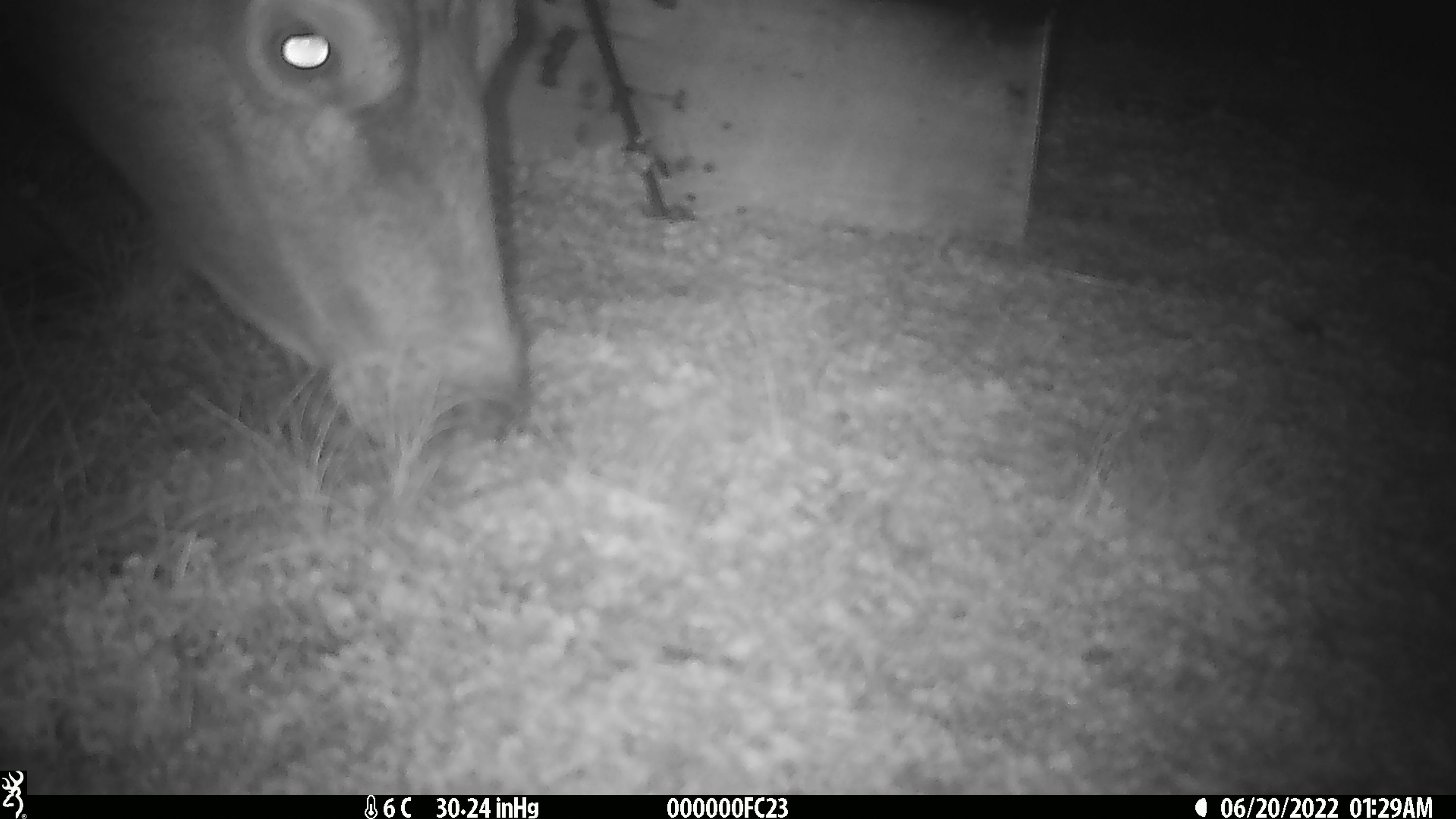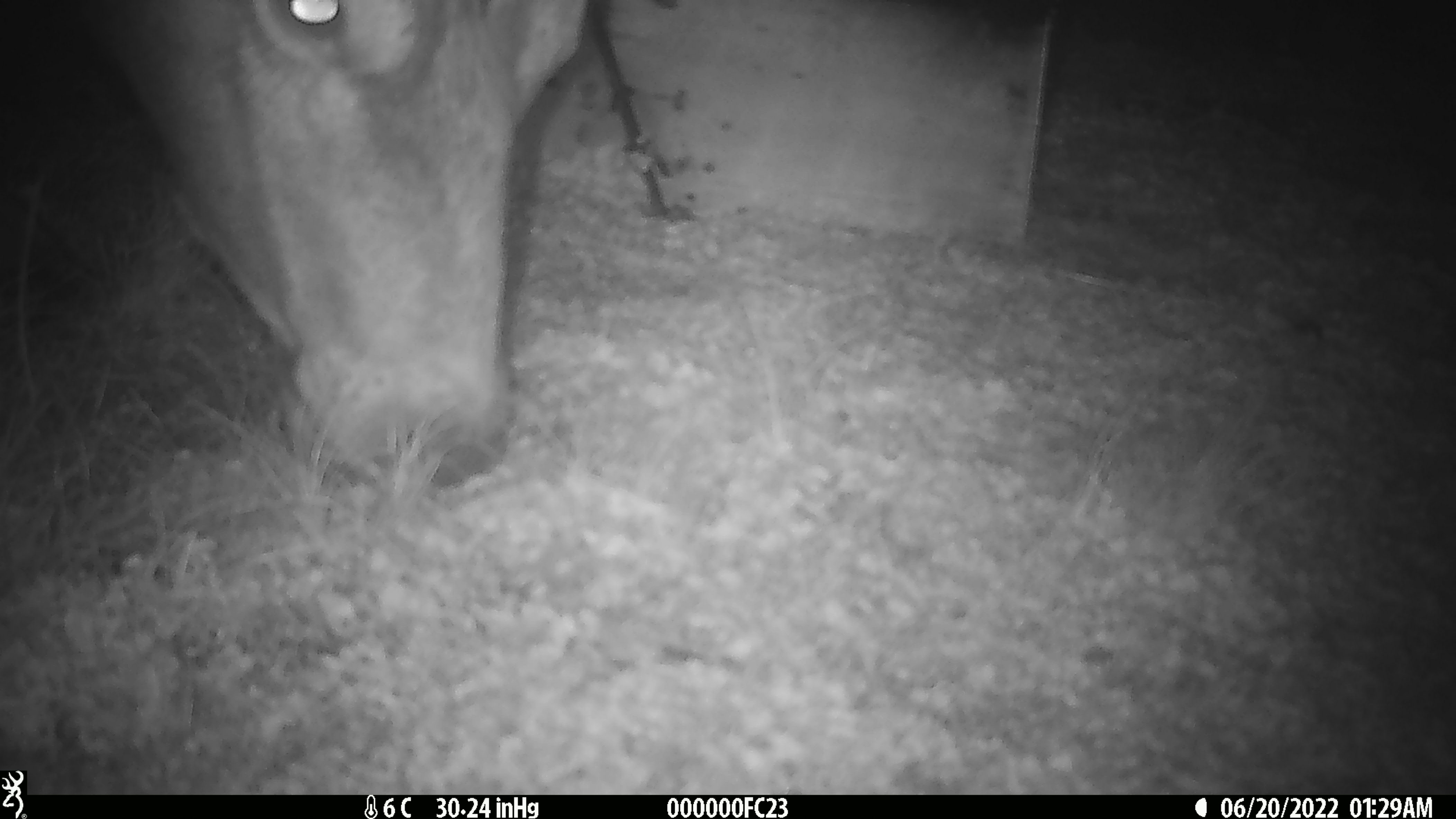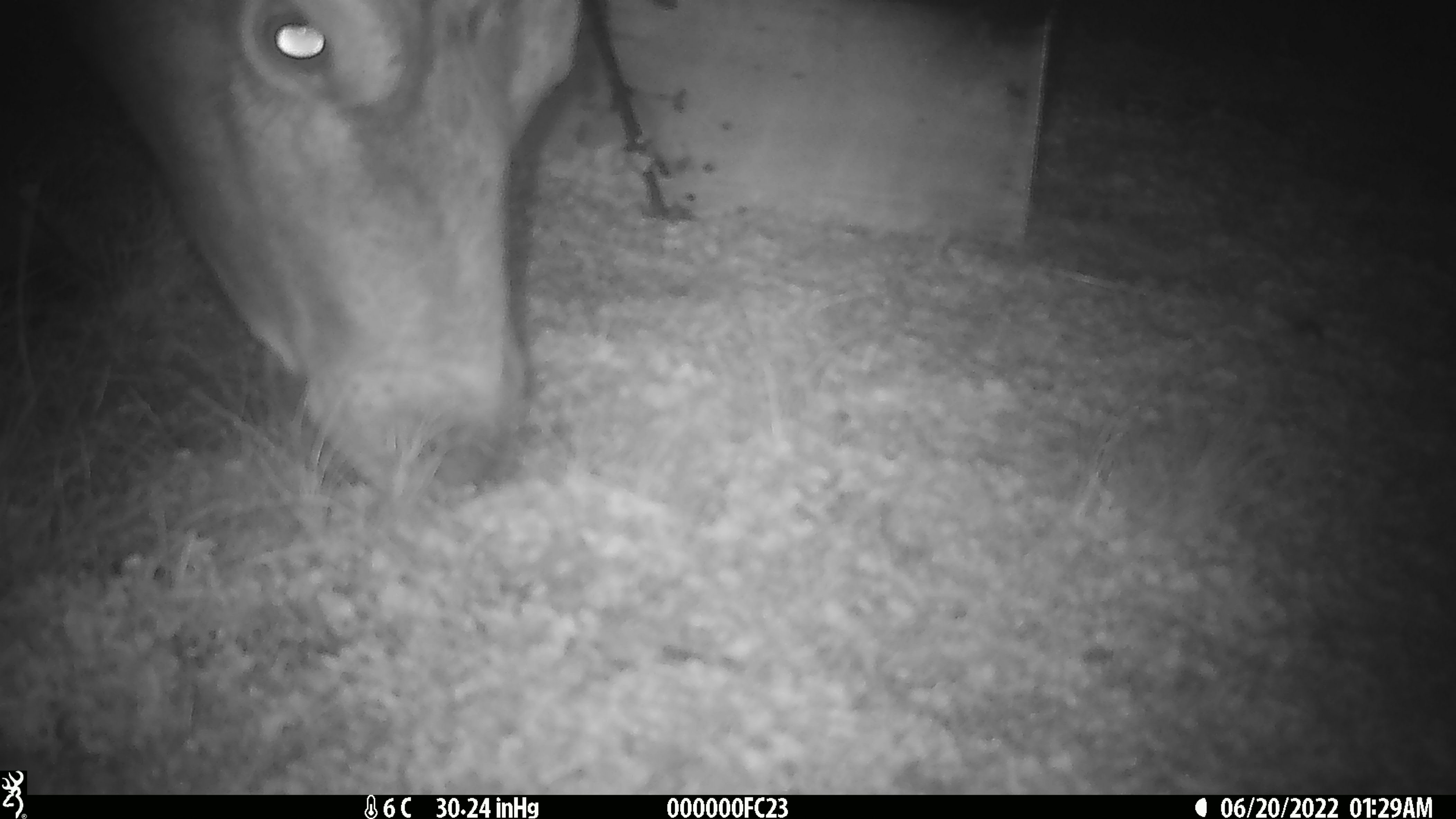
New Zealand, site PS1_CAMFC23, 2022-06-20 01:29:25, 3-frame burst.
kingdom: Animalia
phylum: Chordata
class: Mammalia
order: Artiodactyla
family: Cervidae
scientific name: Cervidae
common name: deer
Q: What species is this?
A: Deer (Cervidae).